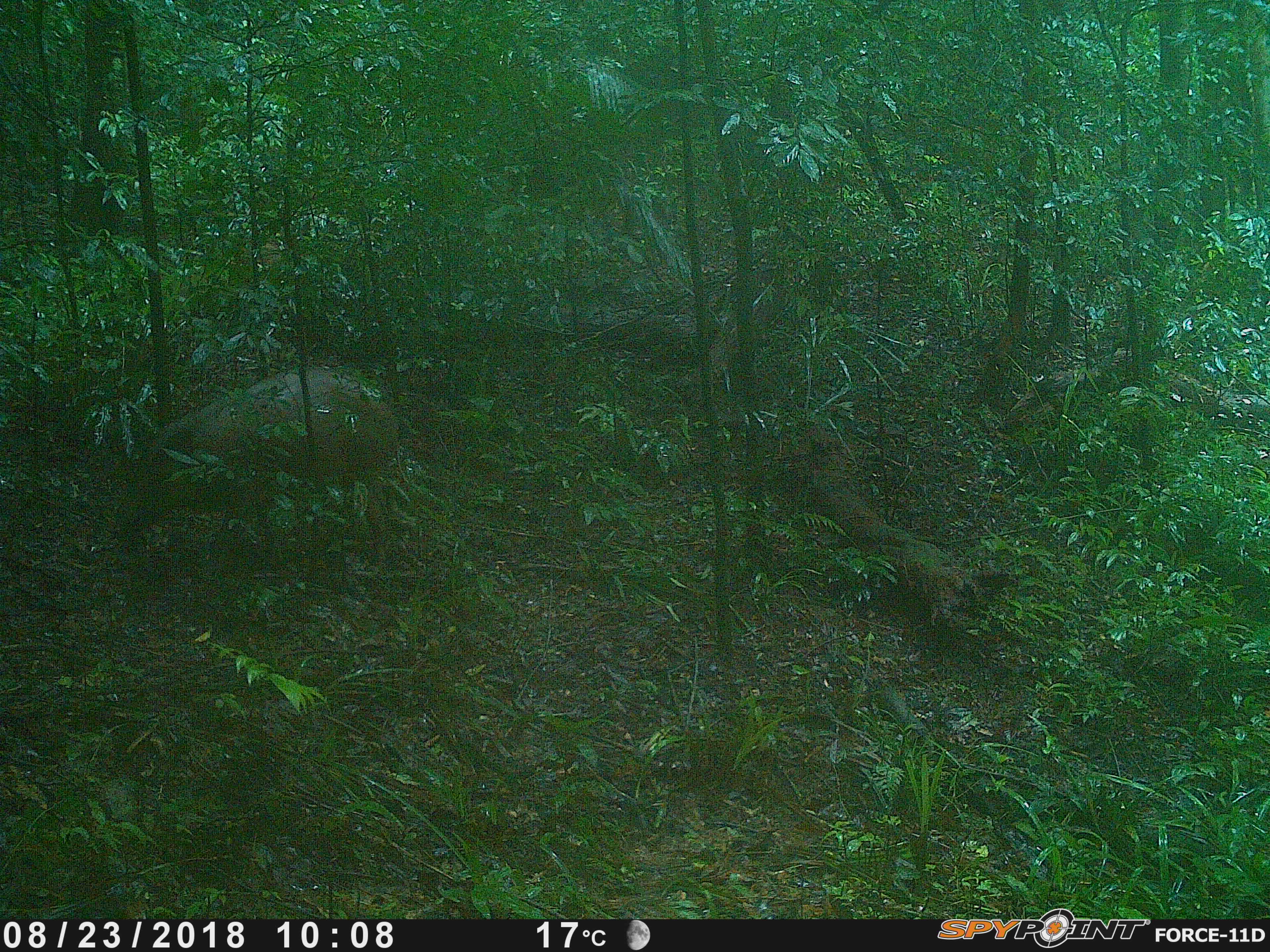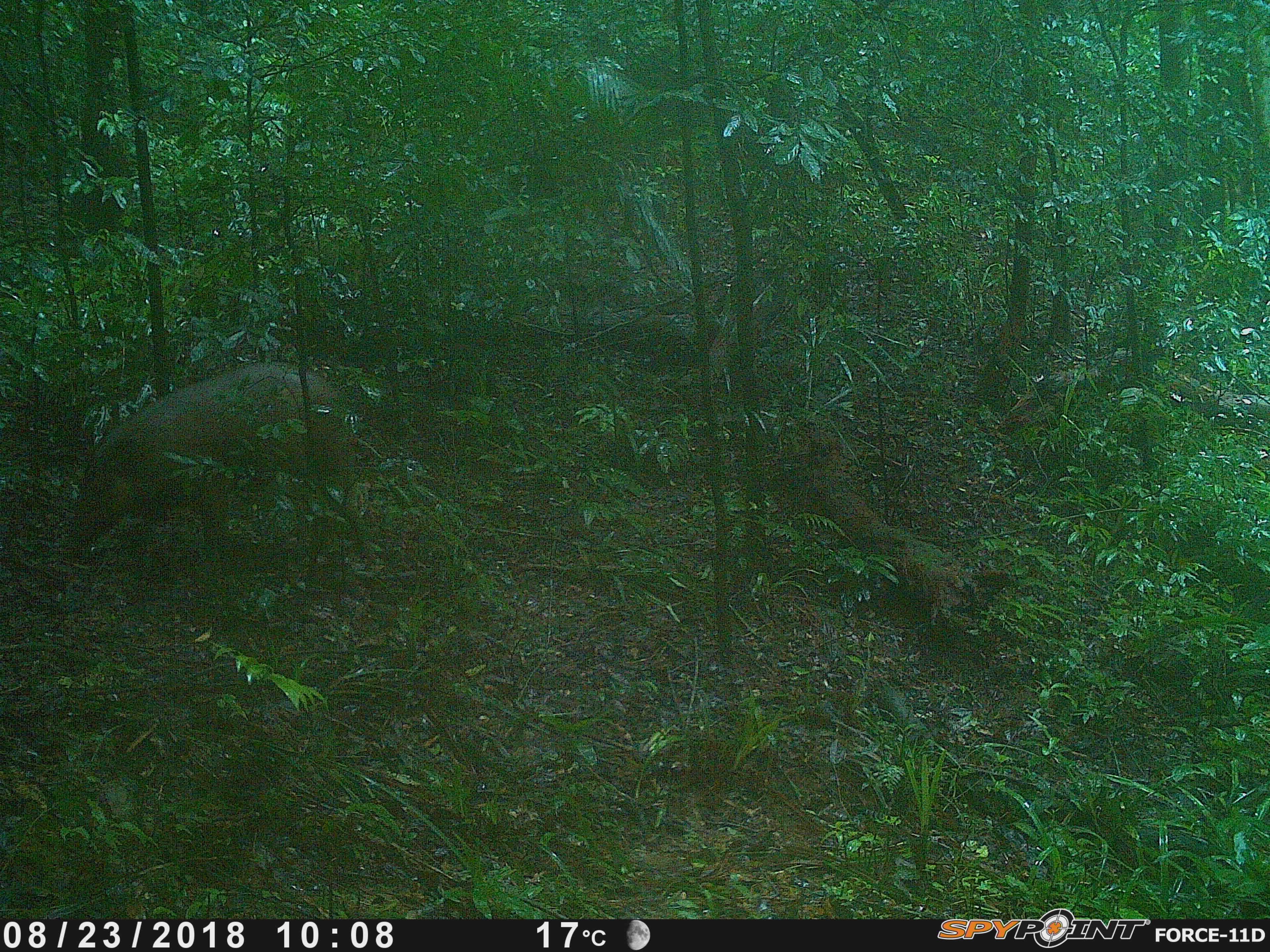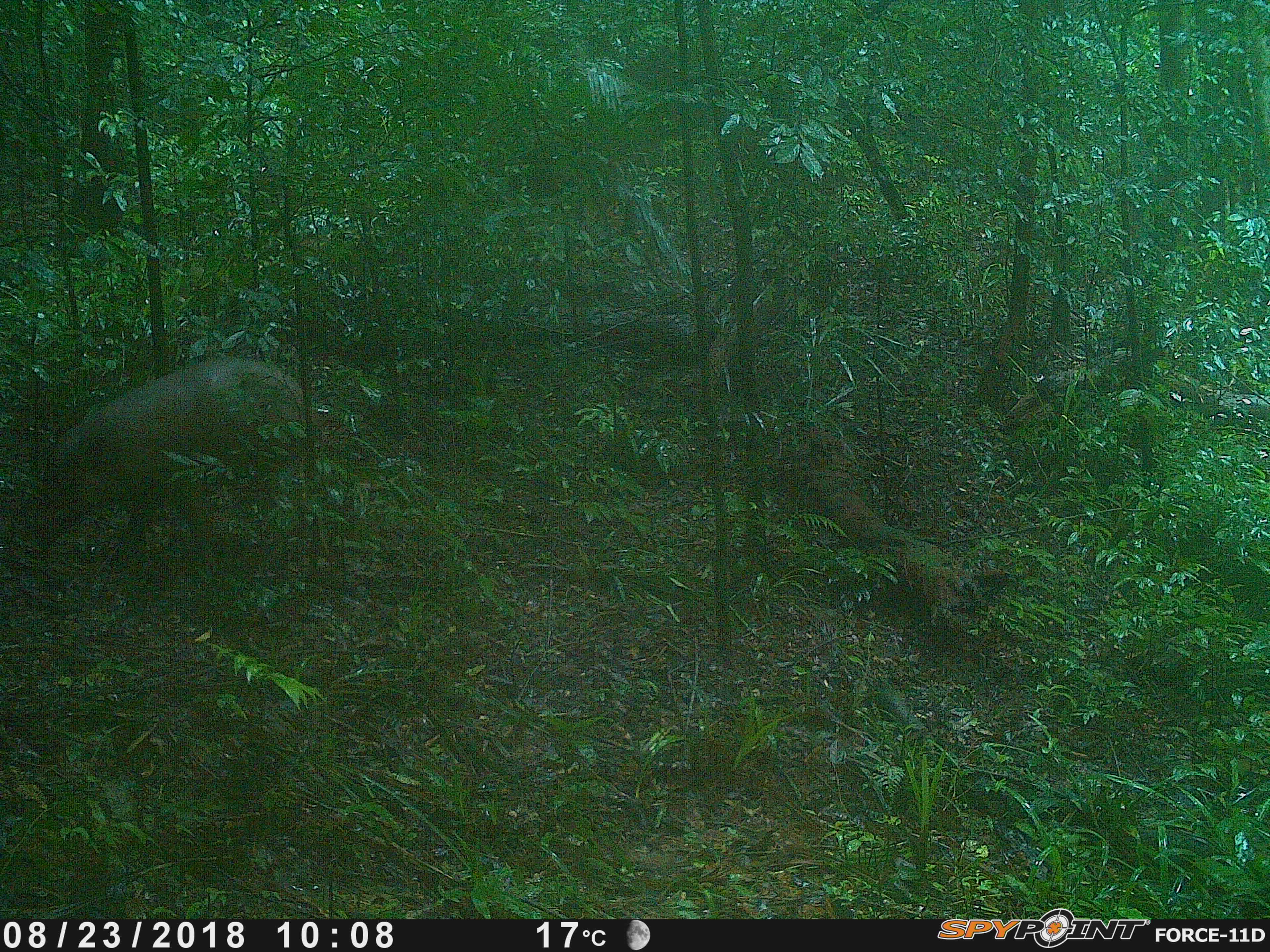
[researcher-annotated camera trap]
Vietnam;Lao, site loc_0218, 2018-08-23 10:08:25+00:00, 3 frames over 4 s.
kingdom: Animalia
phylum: Chordata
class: Mammalia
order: Artiodactyla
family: Suidae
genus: Sus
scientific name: Sus scrofa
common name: eurasian wild pig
Eurasian wild pig (Sus scrofa). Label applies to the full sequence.